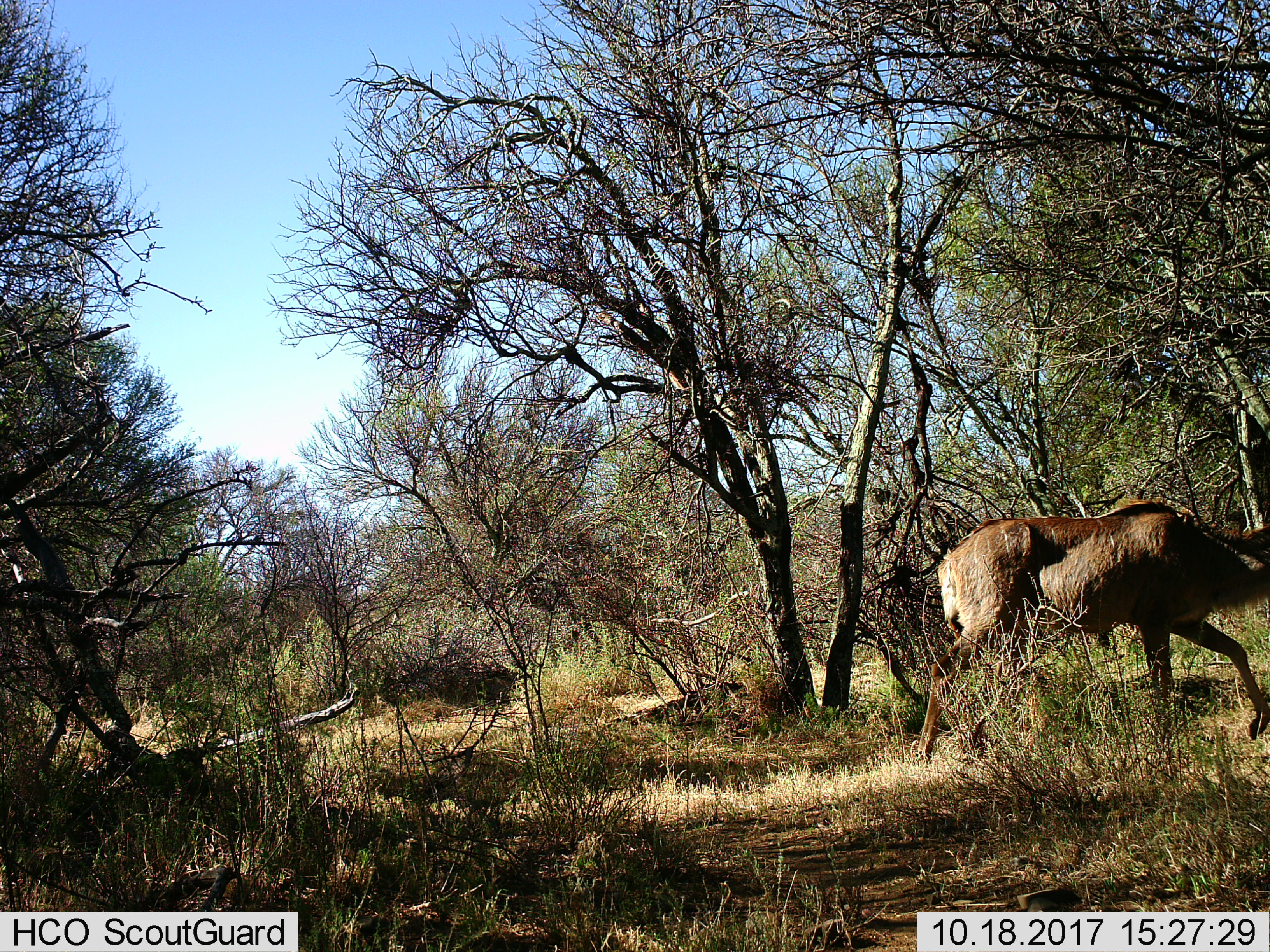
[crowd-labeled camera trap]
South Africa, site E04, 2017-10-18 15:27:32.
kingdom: Animalia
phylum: Chordata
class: Mammalia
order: Artiodactyla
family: Bovidae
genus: Tragelaphus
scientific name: Tragelaphus strepsiceros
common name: greater kudu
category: kudu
Kudu (greater kudu) (Tragelaphus strepsiceros), count 1. Behavior (volunteer vote fractions): standing 0%, resting 0%, moving 100%, interacting 0%. Young present (vote fraction): 0%. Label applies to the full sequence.